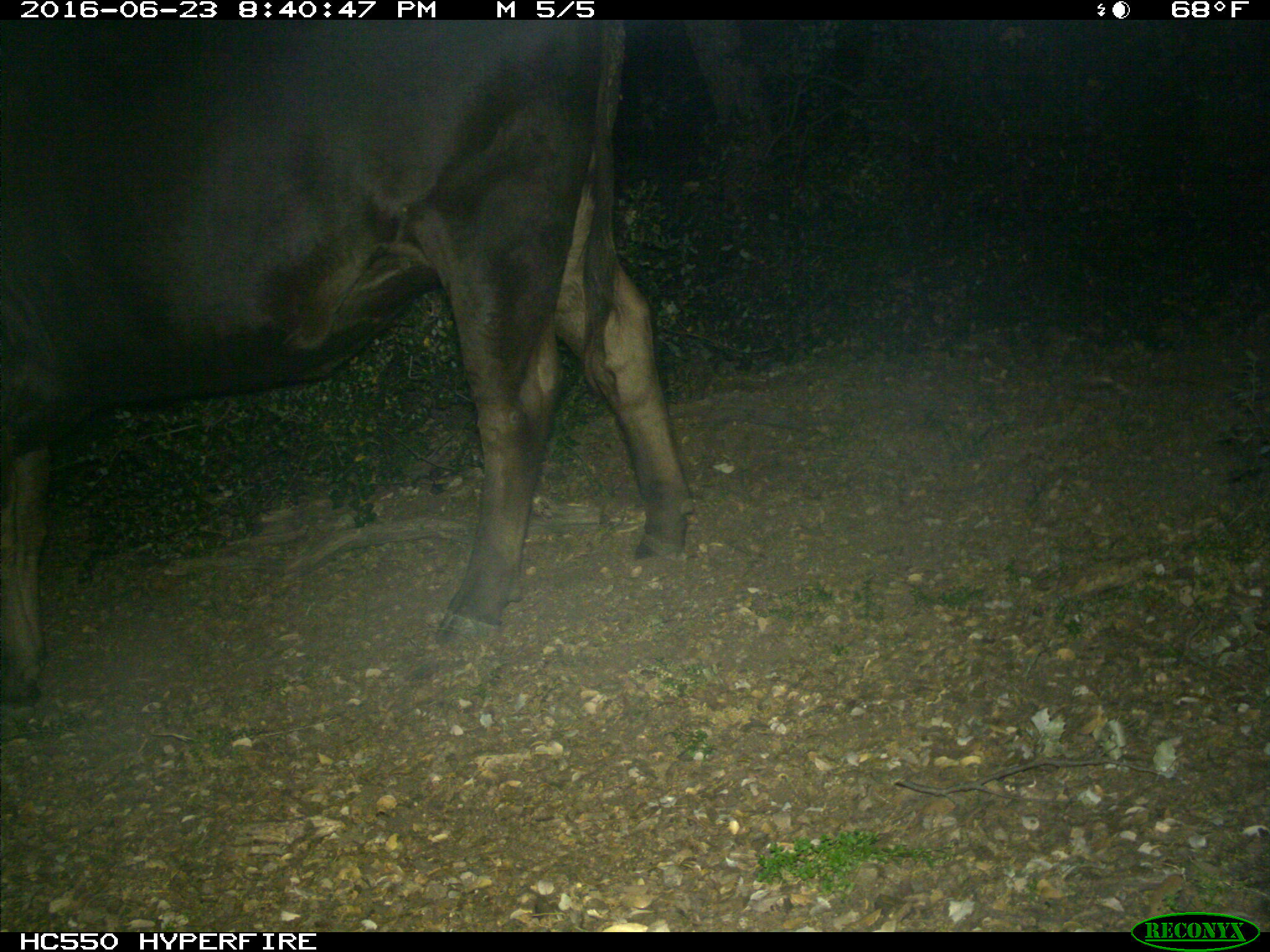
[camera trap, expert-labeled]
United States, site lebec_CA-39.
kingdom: Animalia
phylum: Chordata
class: Mammalia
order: Artiodactyla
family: Bovidae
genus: Bos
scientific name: Bos taurus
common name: domestic cow